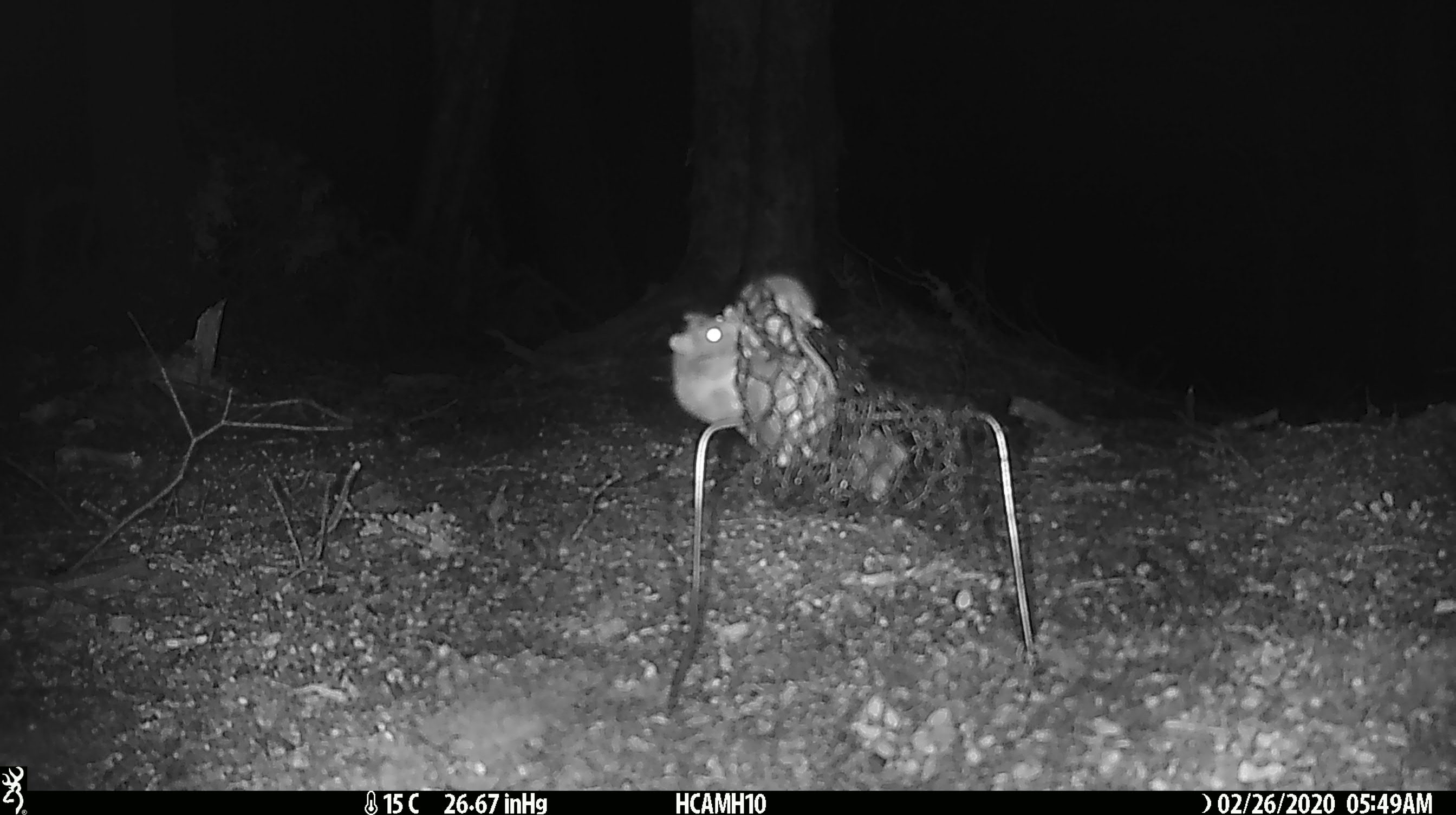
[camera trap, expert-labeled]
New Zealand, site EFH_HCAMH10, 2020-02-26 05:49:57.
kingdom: Animalia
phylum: Chordata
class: Mammalia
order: Rodentia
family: Muridae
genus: Mus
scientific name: Mus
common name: mouse